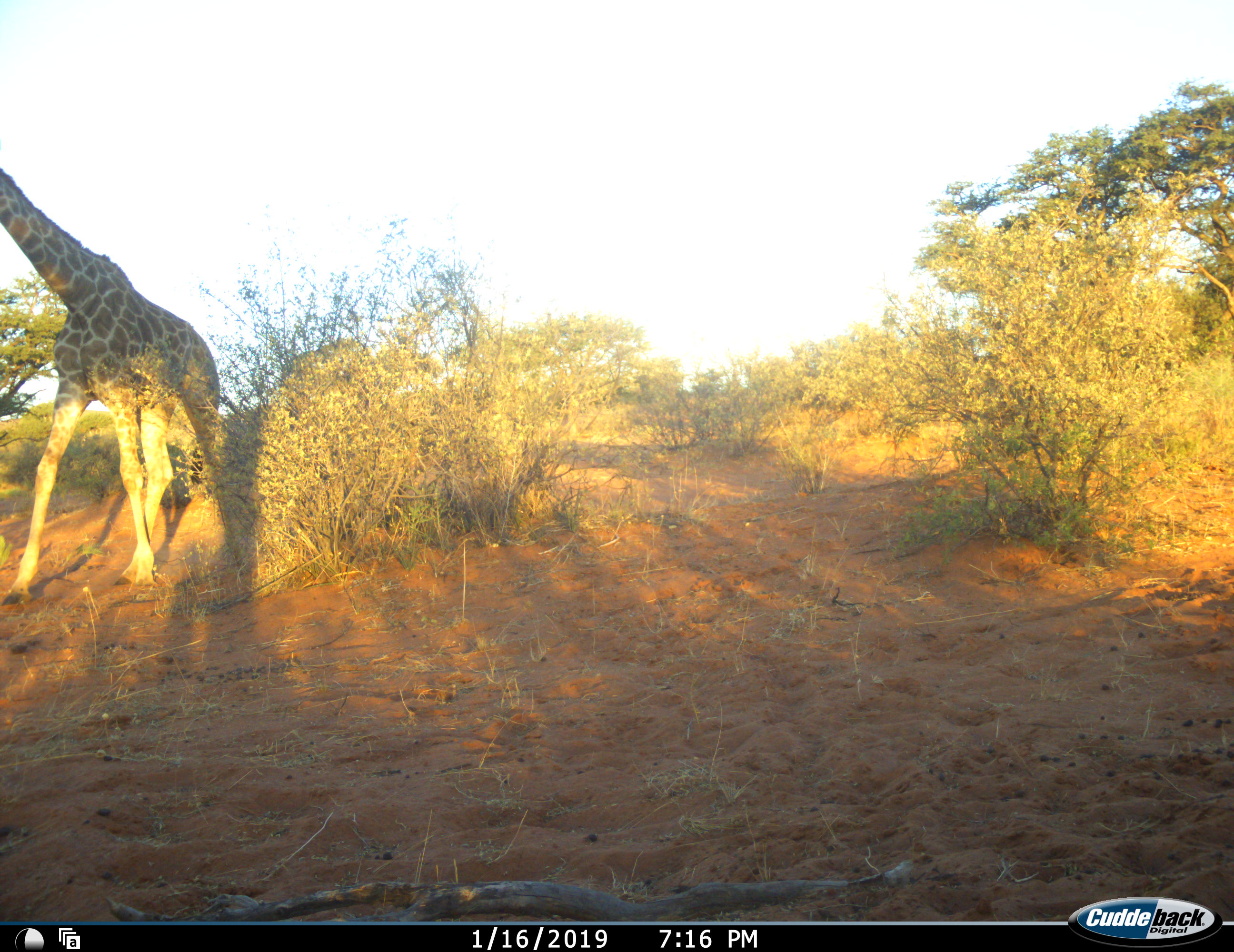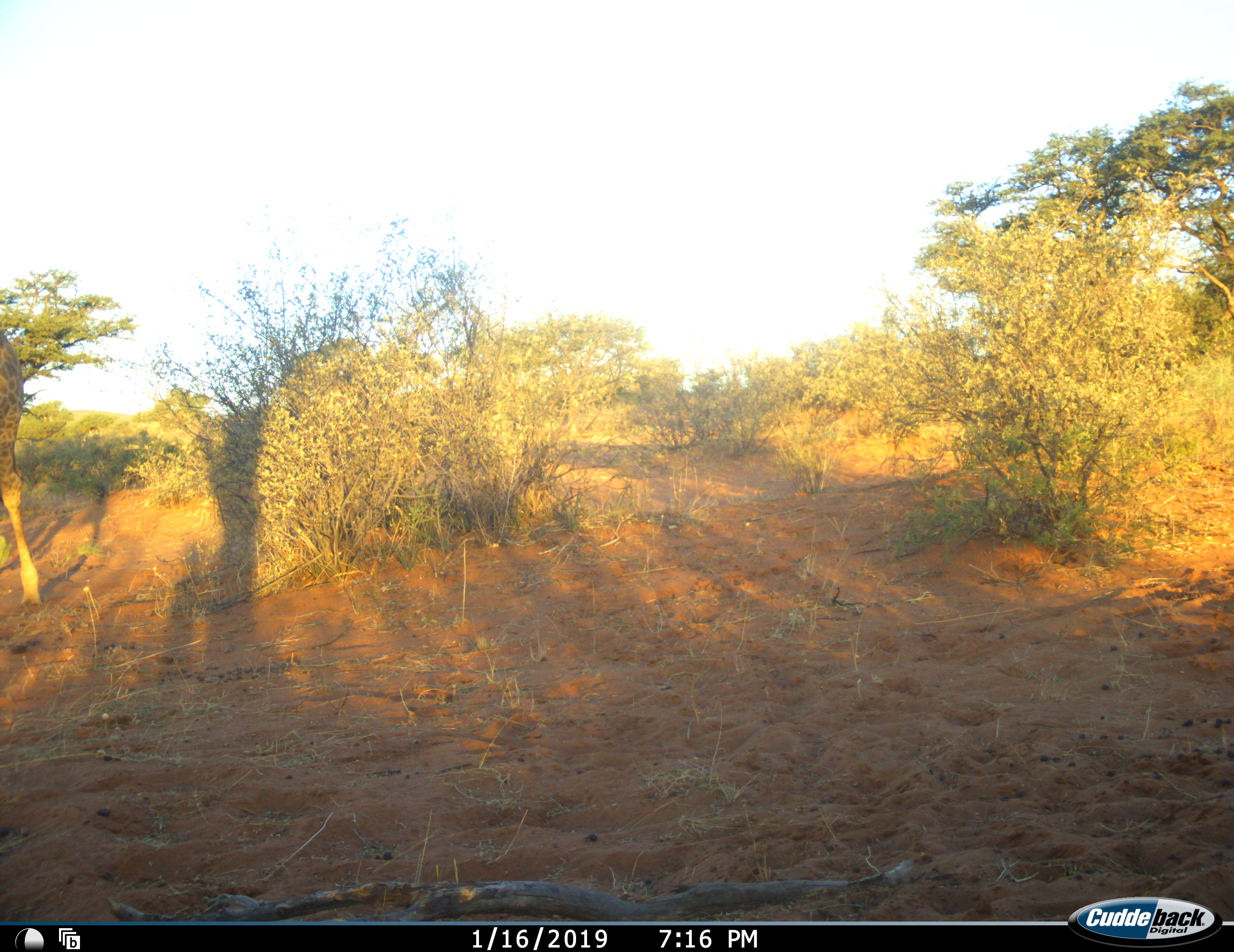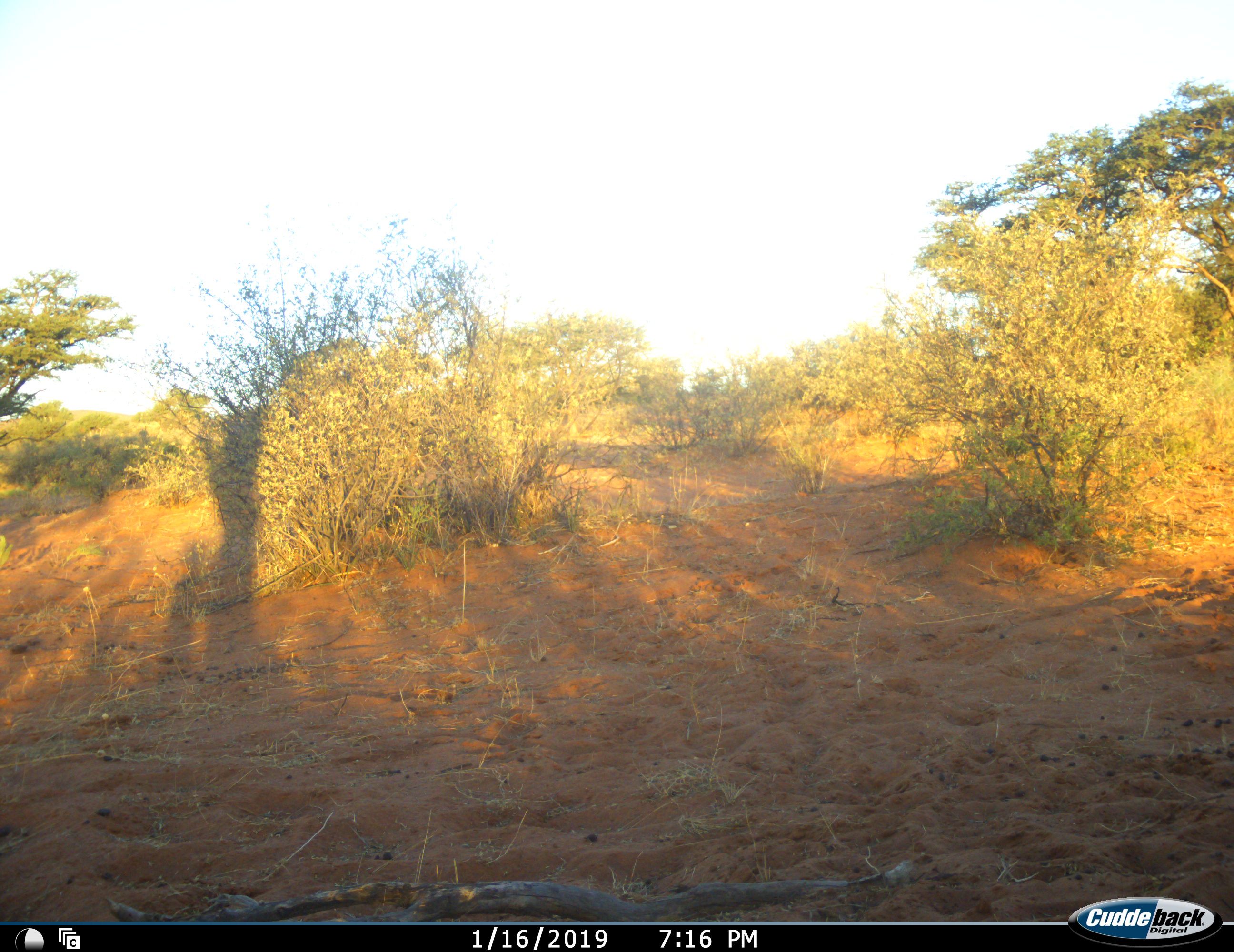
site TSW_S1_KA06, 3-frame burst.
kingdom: Animalia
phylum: Chordata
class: Mammalia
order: Artiodactyla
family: Giraffidae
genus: Giraffa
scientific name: Giraffa camelopardalis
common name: giraffe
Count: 1.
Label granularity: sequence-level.